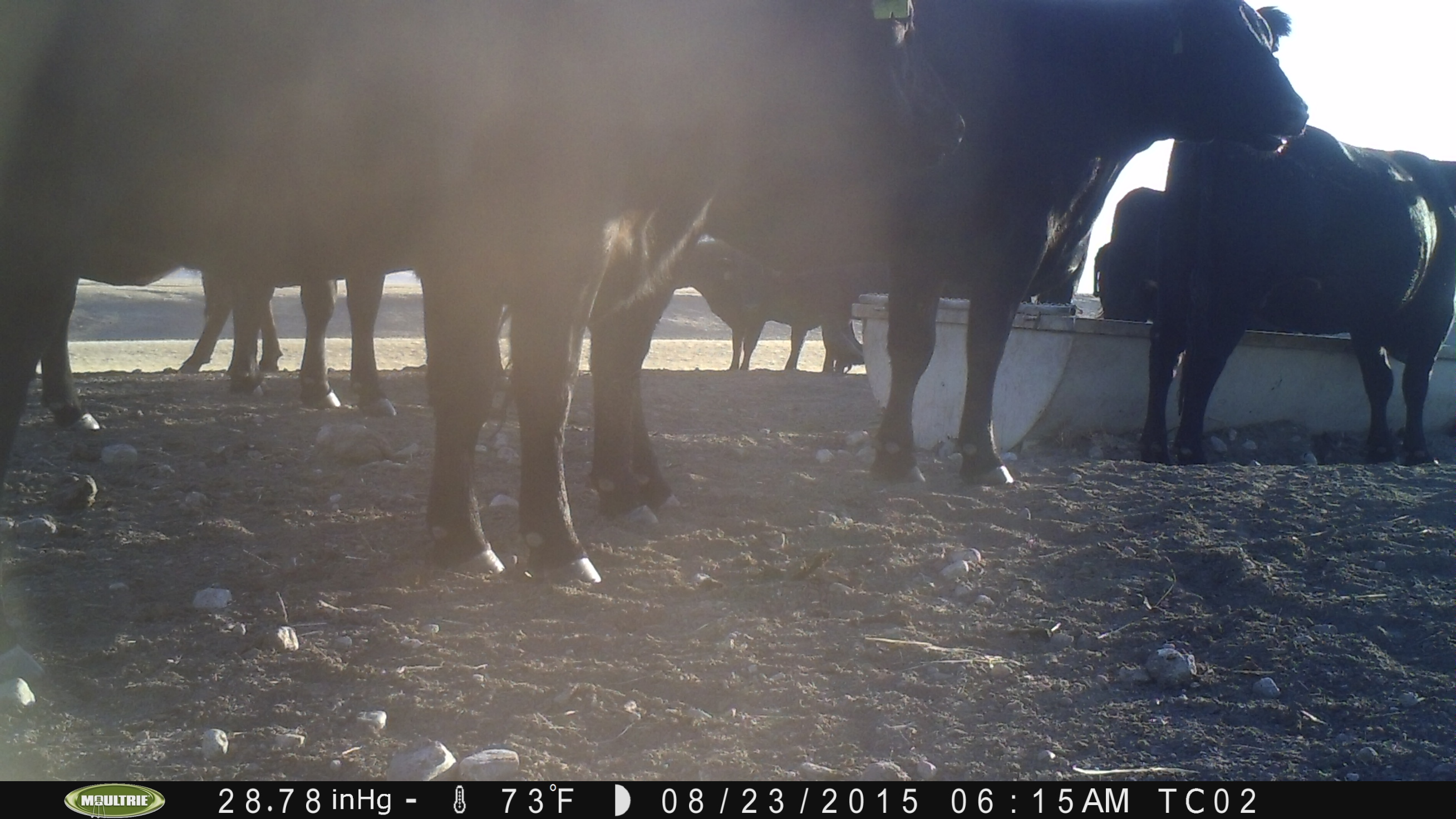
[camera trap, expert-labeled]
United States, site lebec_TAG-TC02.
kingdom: Animalia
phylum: Chordata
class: Mammalia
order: Artiodactyla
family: Bovidae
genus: Bos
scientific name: Bos taurus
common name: domestic cow